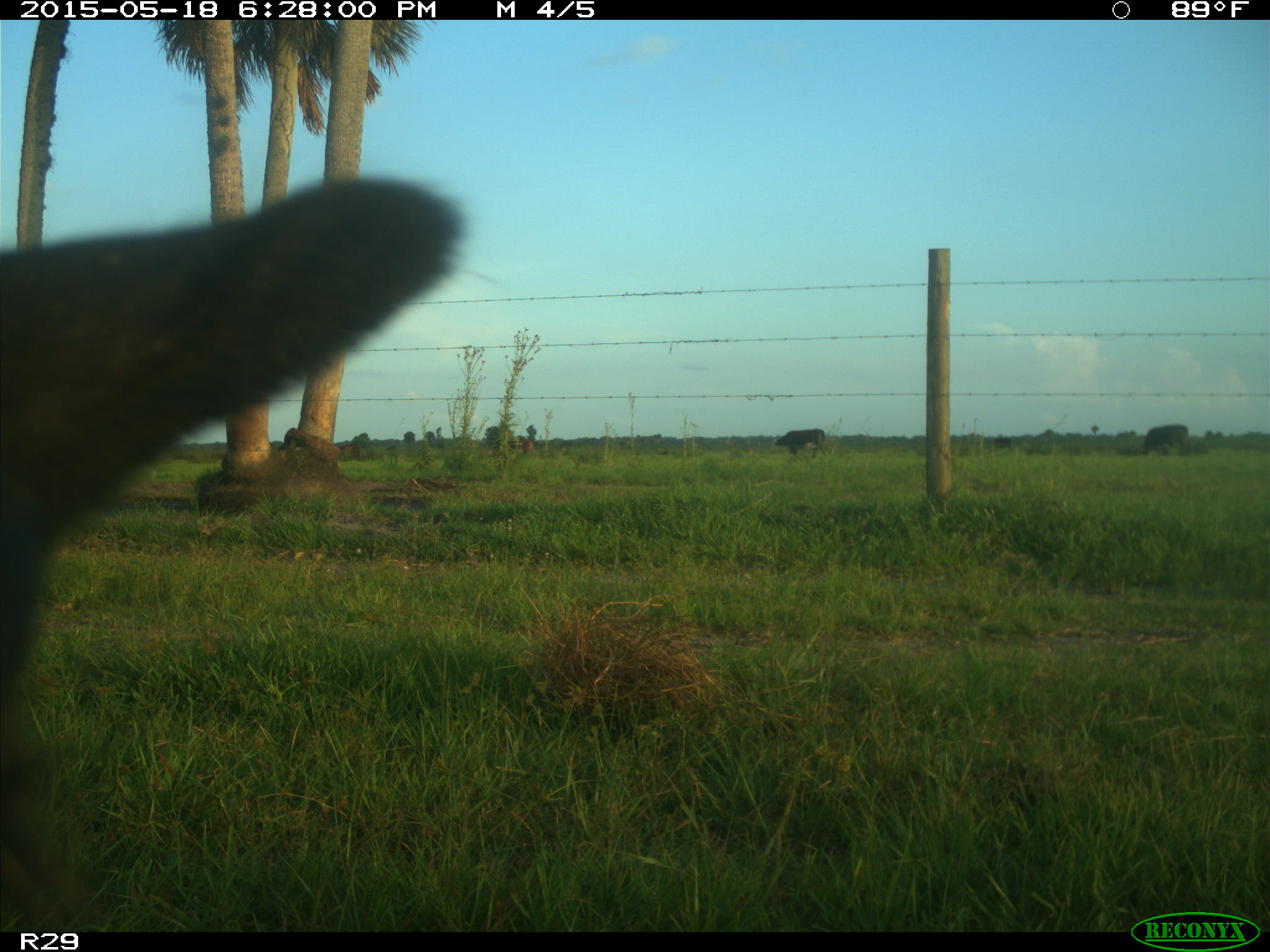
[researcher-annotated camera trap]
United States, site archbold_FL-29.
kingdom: Animalia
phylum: Chordata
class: Mammalia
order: Artiodactyla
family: Bovidae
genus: Bos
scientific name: Bos taurus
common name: domestic cow